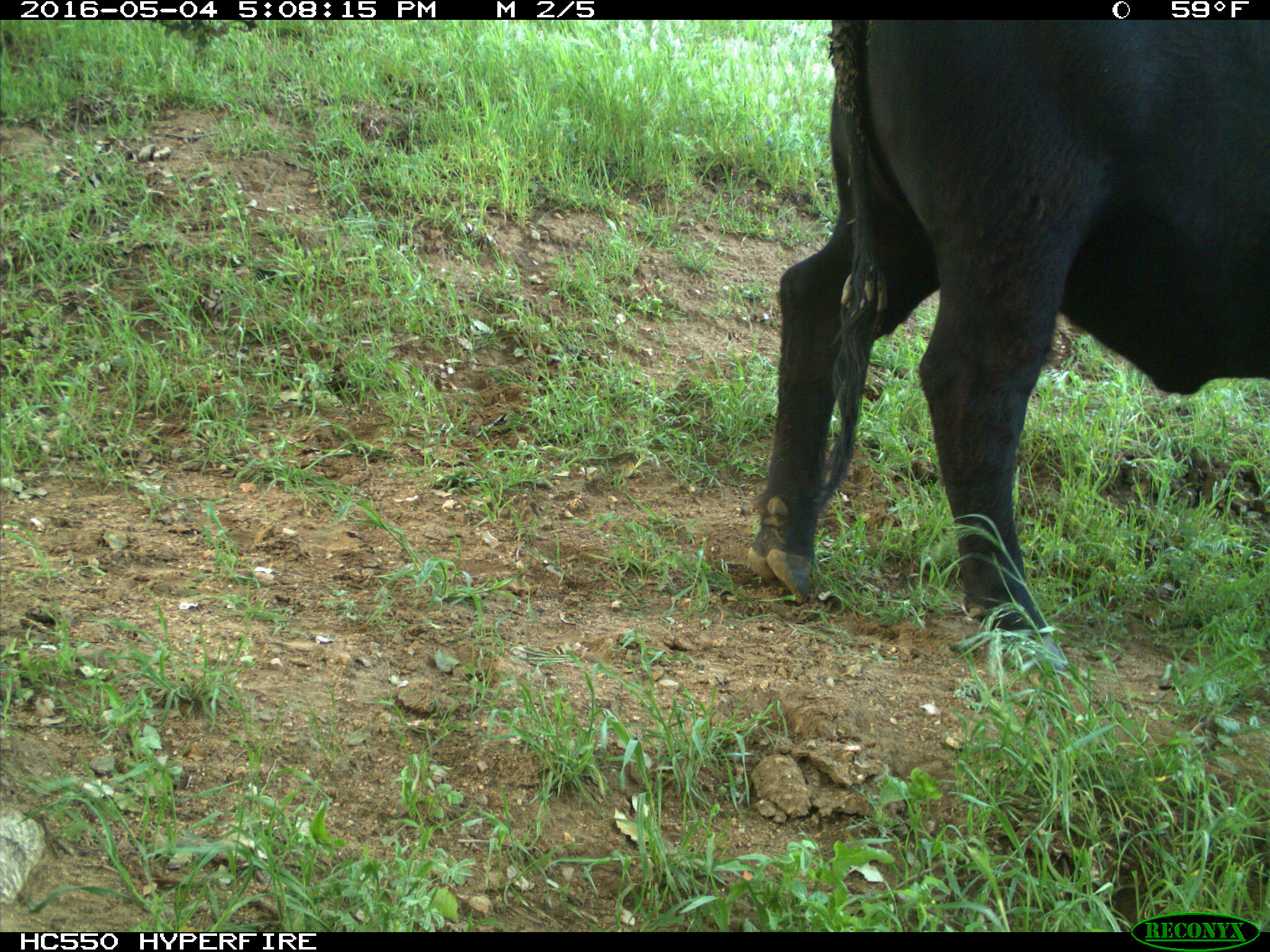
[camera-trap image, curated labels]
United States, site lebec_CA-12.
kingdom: Animalia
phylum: Chordata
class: Mammalia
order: Artiodactyla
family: Bovidae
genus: Bos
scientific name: Bos taurus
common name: domestic cow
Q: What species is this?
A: Bos taurus (domestic cow).